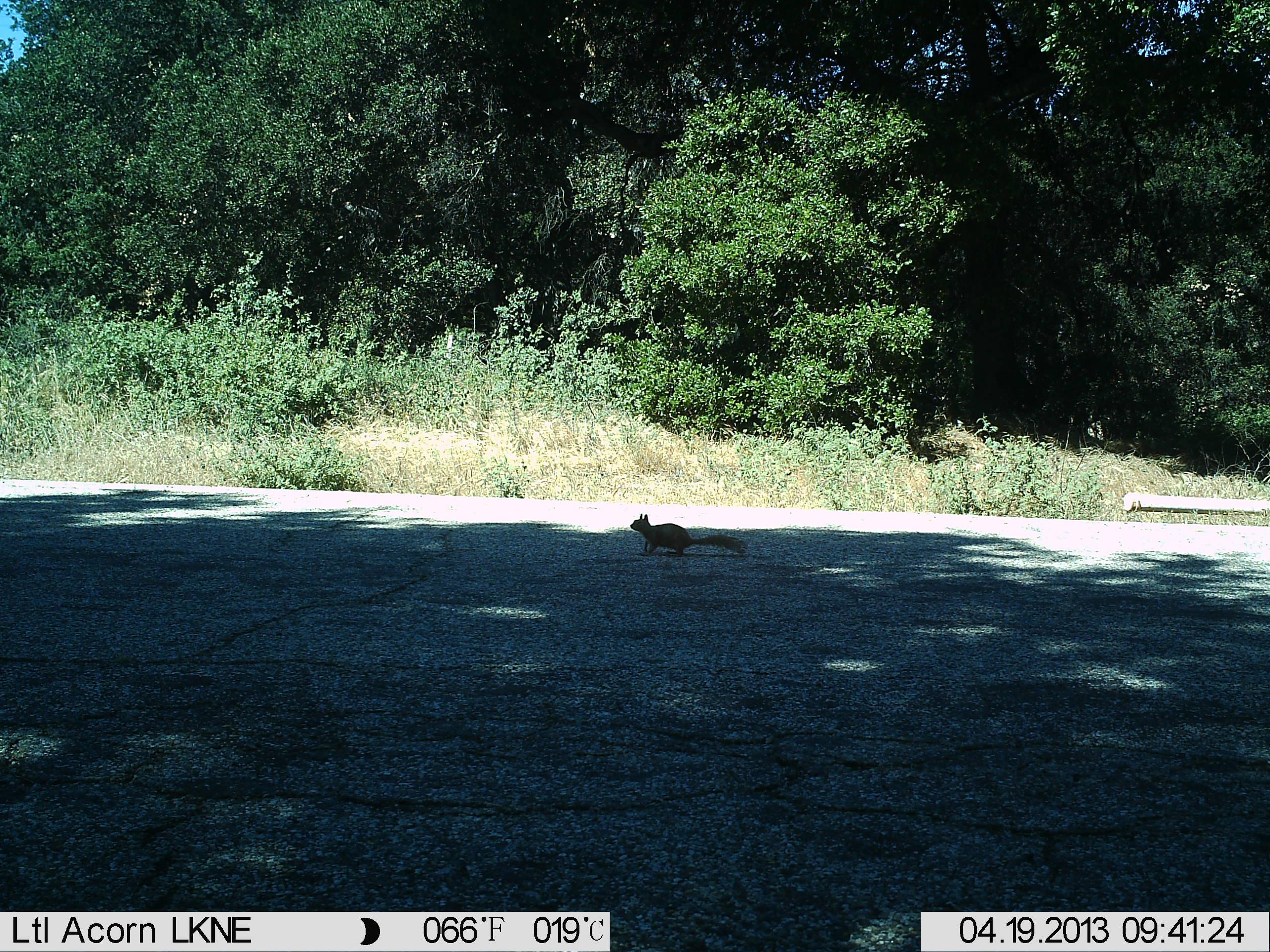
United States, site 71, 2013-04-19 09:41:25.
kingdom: Animalia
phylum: Chordata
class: Mammalia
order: Rodentia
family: Sciuridae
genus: Sciurus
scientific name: Sciurus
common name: squirrel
Squirrel (Sciurus).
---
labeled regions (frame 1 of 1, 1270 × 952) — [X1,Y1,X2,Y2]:
squirrel: [630,514,748,558]